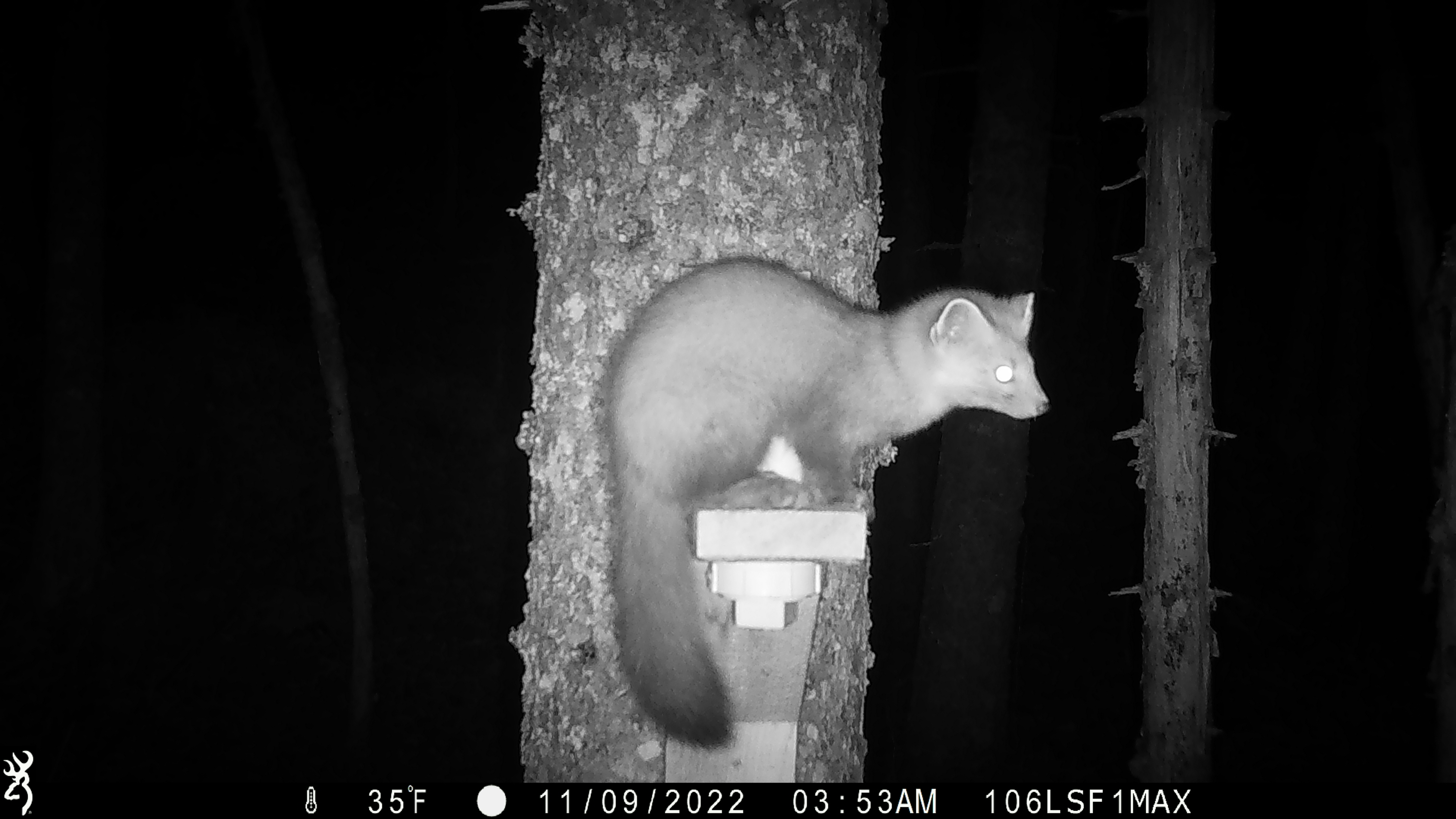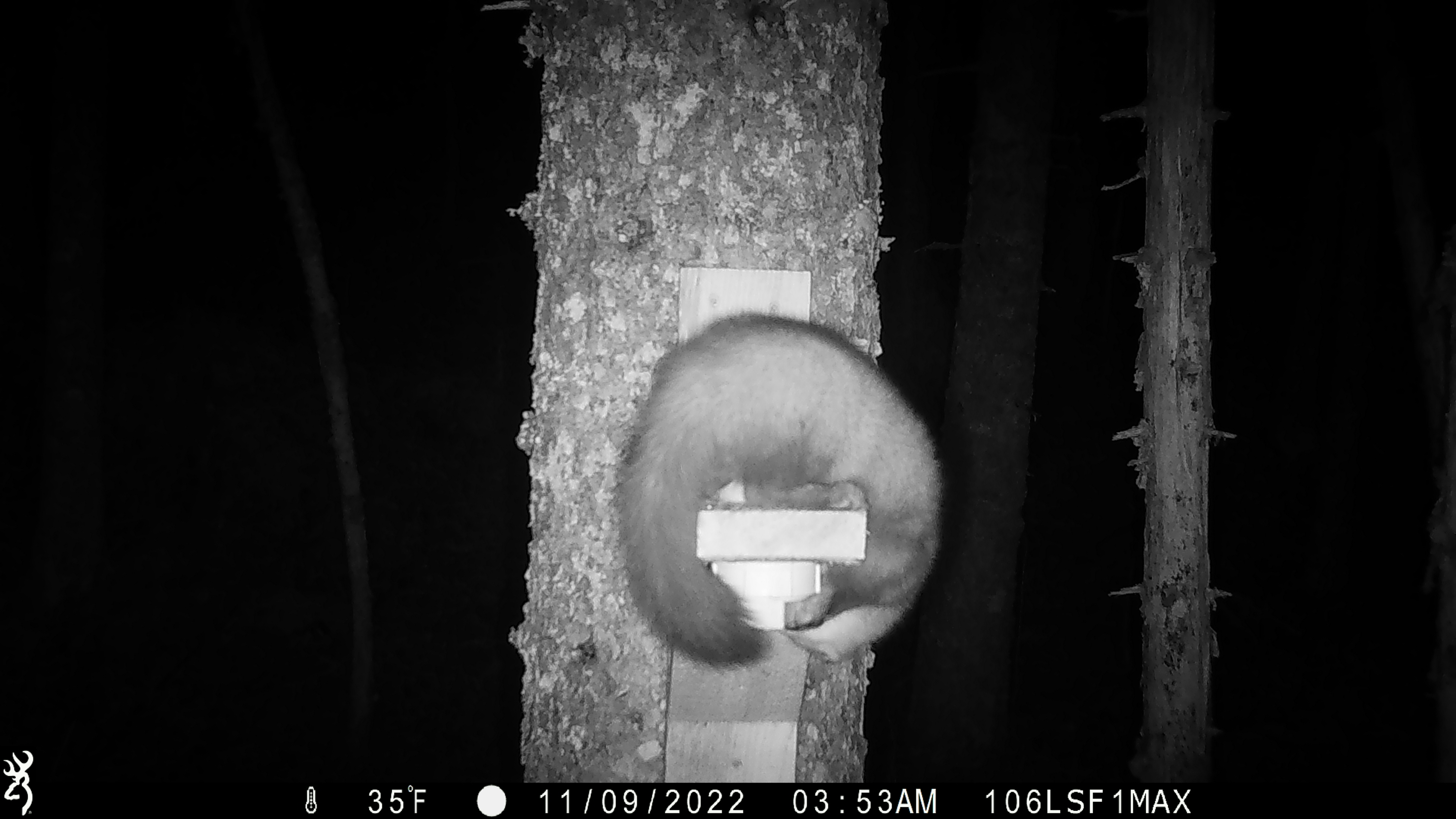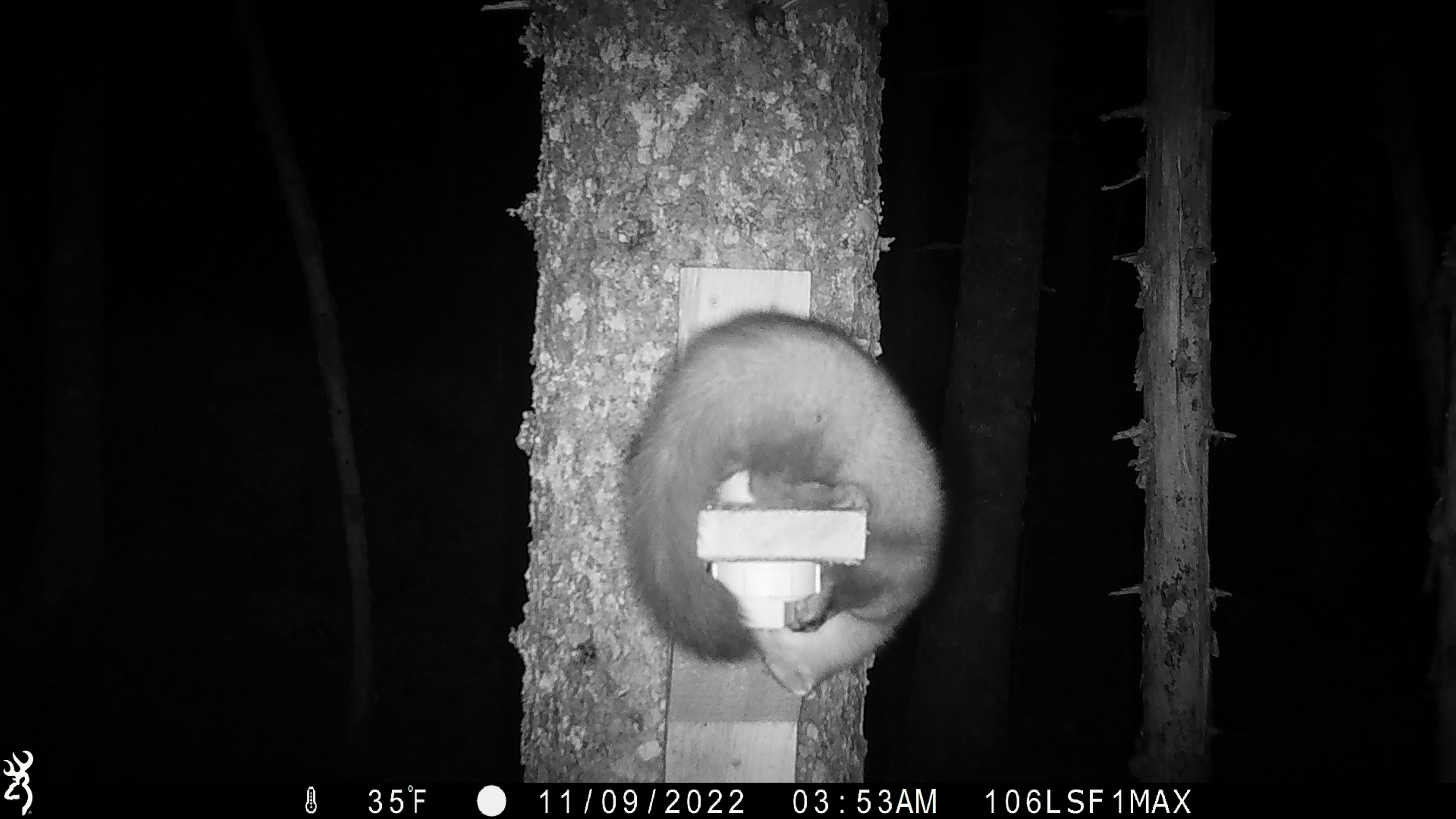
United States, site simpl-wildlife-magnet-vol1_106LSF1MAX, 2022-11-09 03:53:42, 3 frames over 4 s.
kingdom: Animalia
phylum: Chordata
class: Mammalia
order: Carnivora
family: Mustelidae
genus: Martes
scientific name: Martes americana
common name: american marten